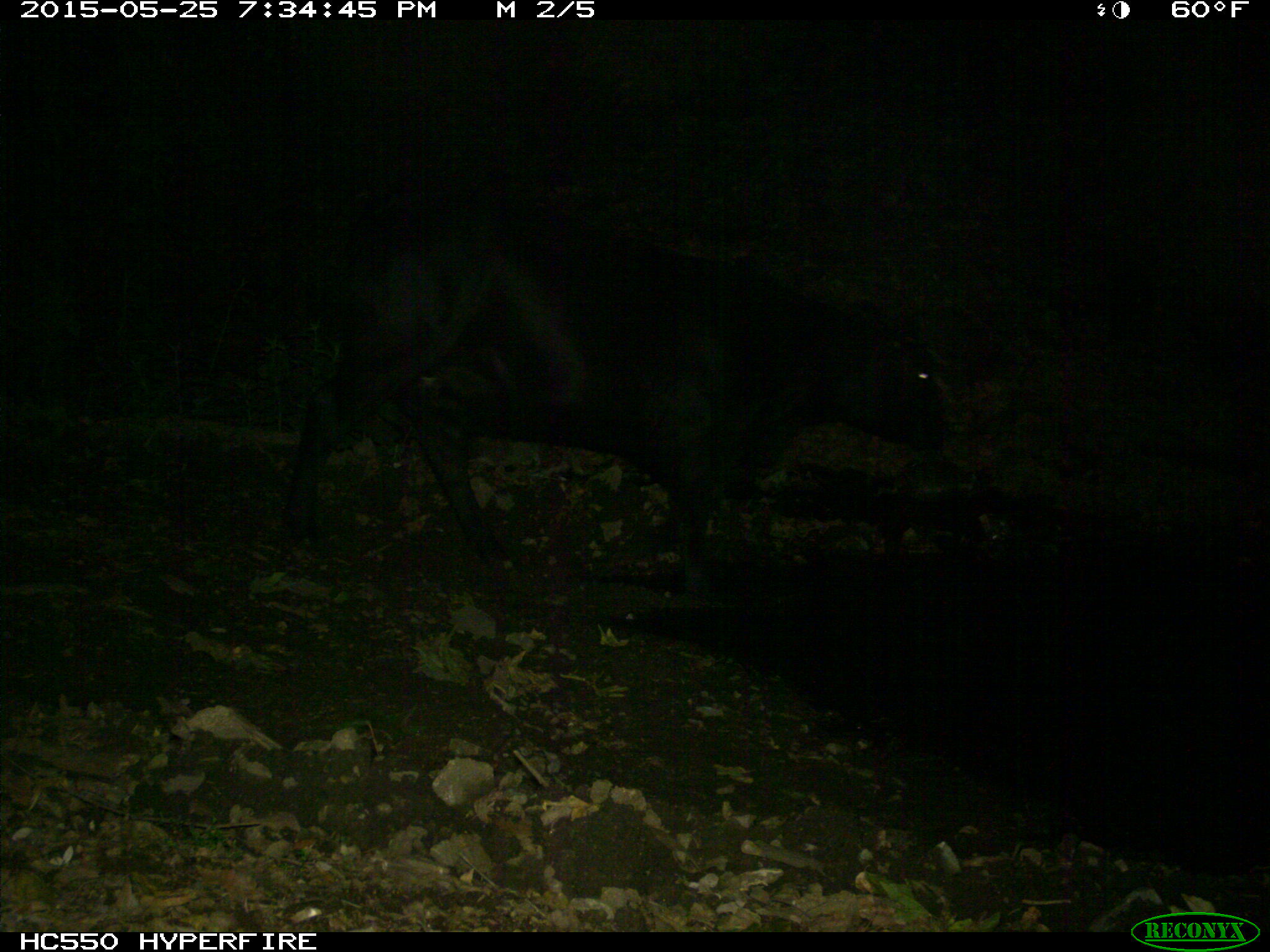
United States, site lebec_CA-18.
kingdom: Animalia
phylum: Chordata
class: Mammalia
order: Artiodactyla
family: Bovidae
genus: Bos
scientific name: Bos taurus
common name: domestic cow